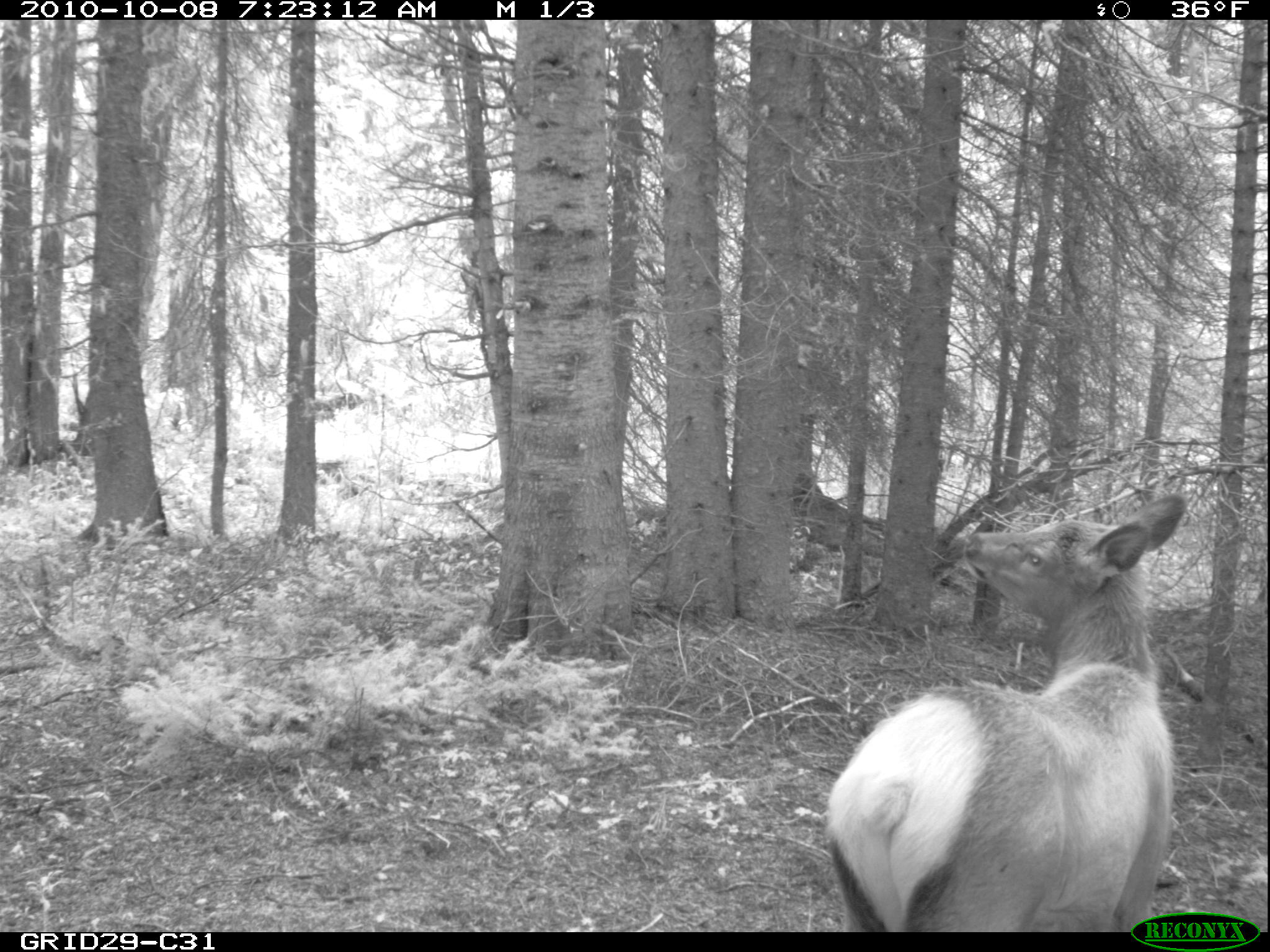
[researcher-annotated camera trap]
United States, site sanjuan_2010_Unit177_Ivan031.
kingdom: Animalia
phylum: Chordata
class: Mammalia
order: Artiodactyla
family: Cervidae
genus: Cervus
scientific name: Cervus elaphus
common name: red deer